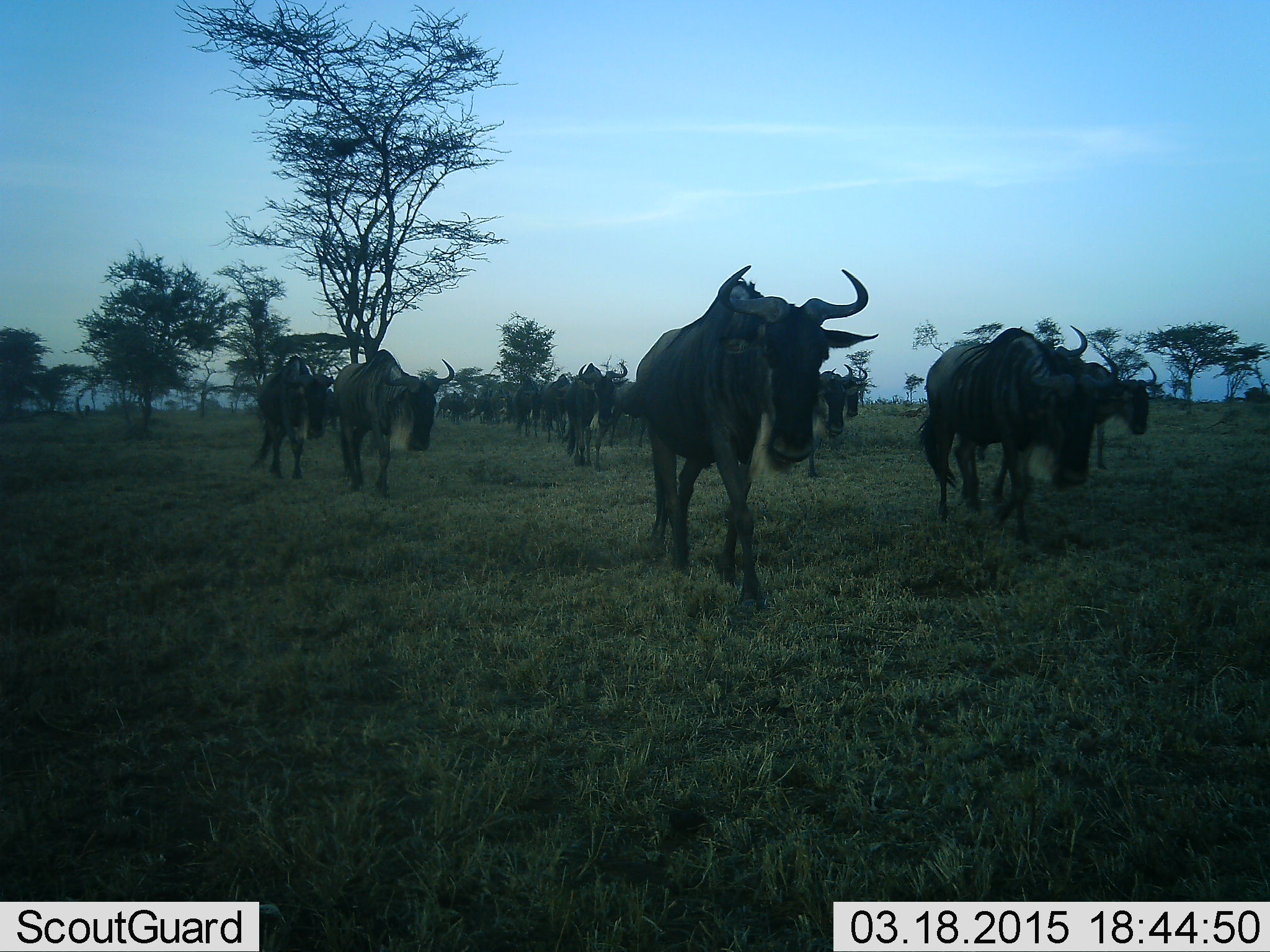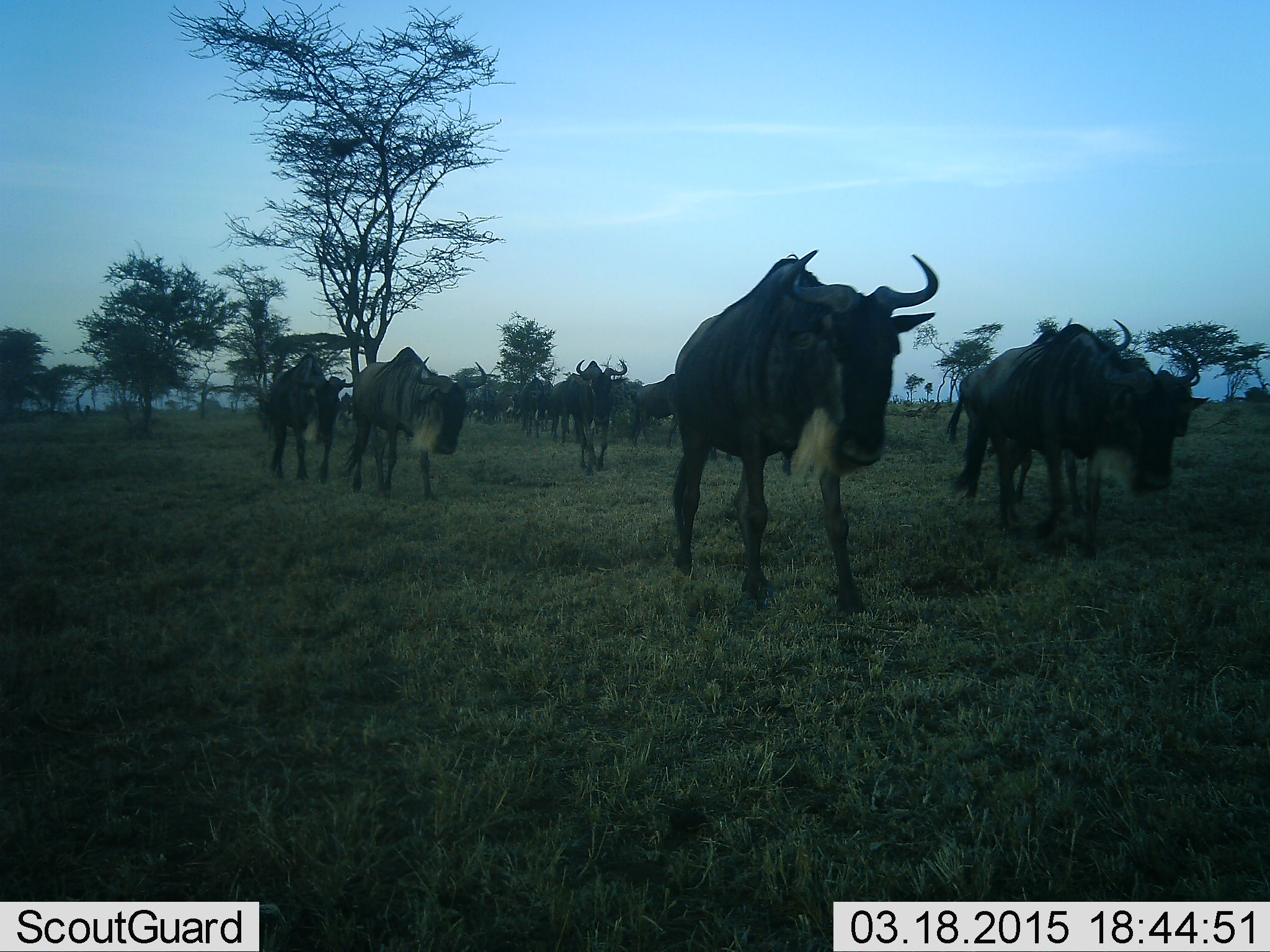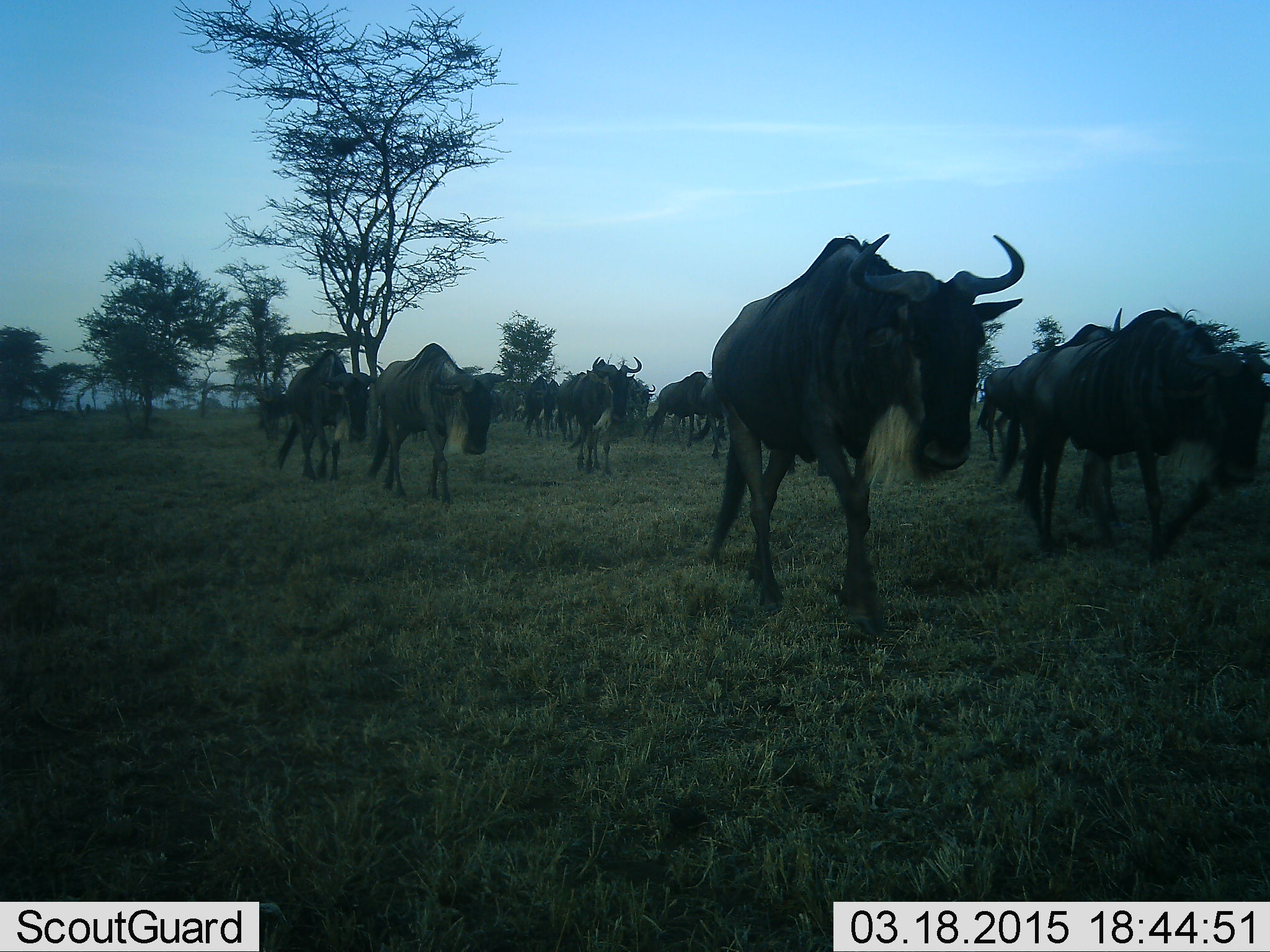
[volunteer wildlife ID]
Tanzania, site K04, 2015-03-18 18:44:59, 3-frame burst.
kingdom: Animalia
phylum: Chordata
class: Mammalia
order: Artiodactyla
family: Bovidae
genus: Connochaetes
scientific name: Connochaetes taurinus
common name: blue wildebeest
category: wildebeest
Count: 11-50.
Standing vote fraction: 0%.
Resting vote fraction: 0%.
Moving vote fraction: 100%.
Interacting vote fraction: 0%.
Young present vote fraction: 0%.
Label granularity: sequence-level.